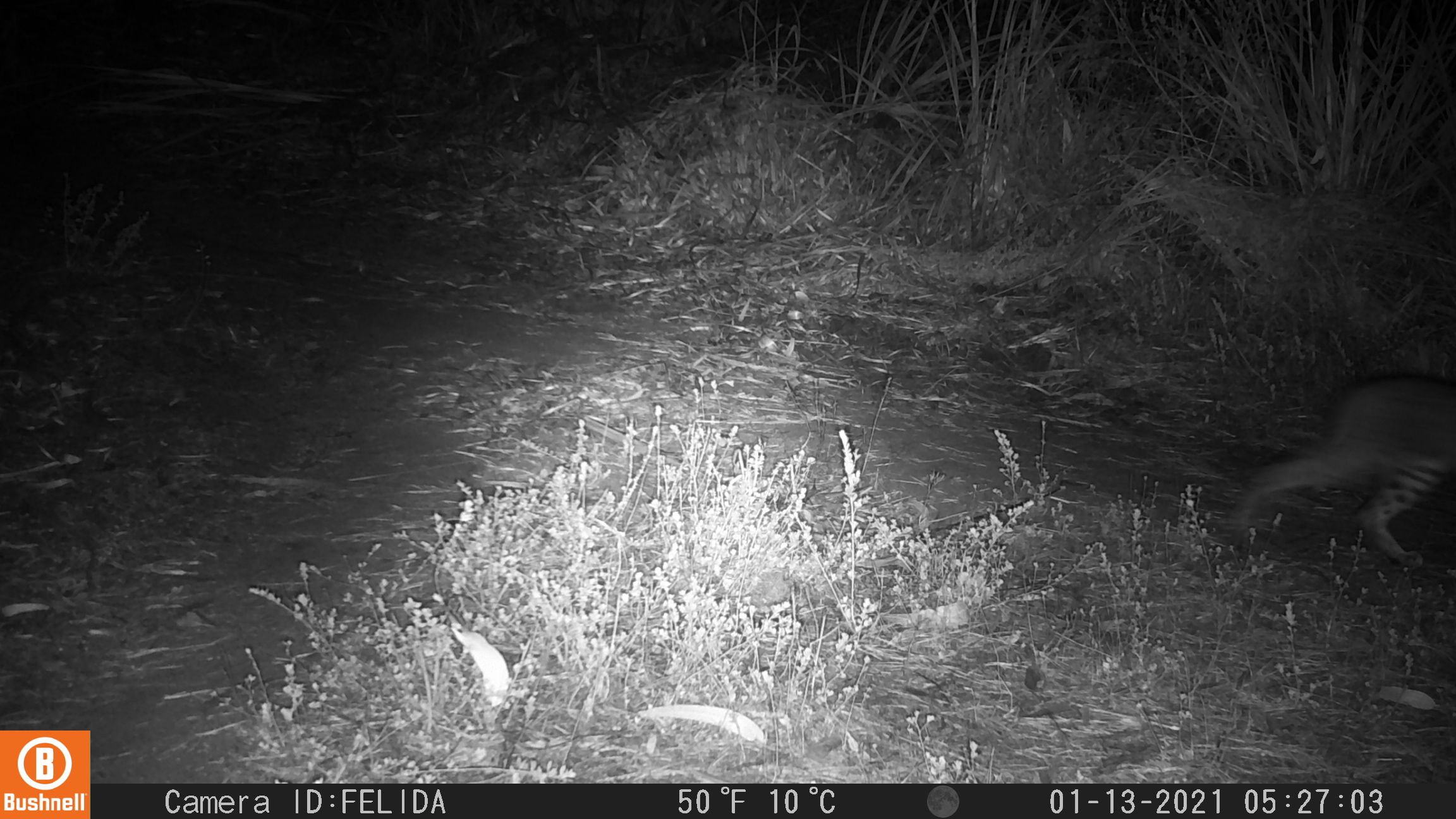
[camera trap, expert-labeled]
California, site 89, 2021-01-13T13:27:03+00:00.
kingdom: Animalia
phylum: Chordata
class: Mammalia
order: Carnivora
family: Felidae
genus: Lynx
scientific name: Lynx rufus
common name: bobcat